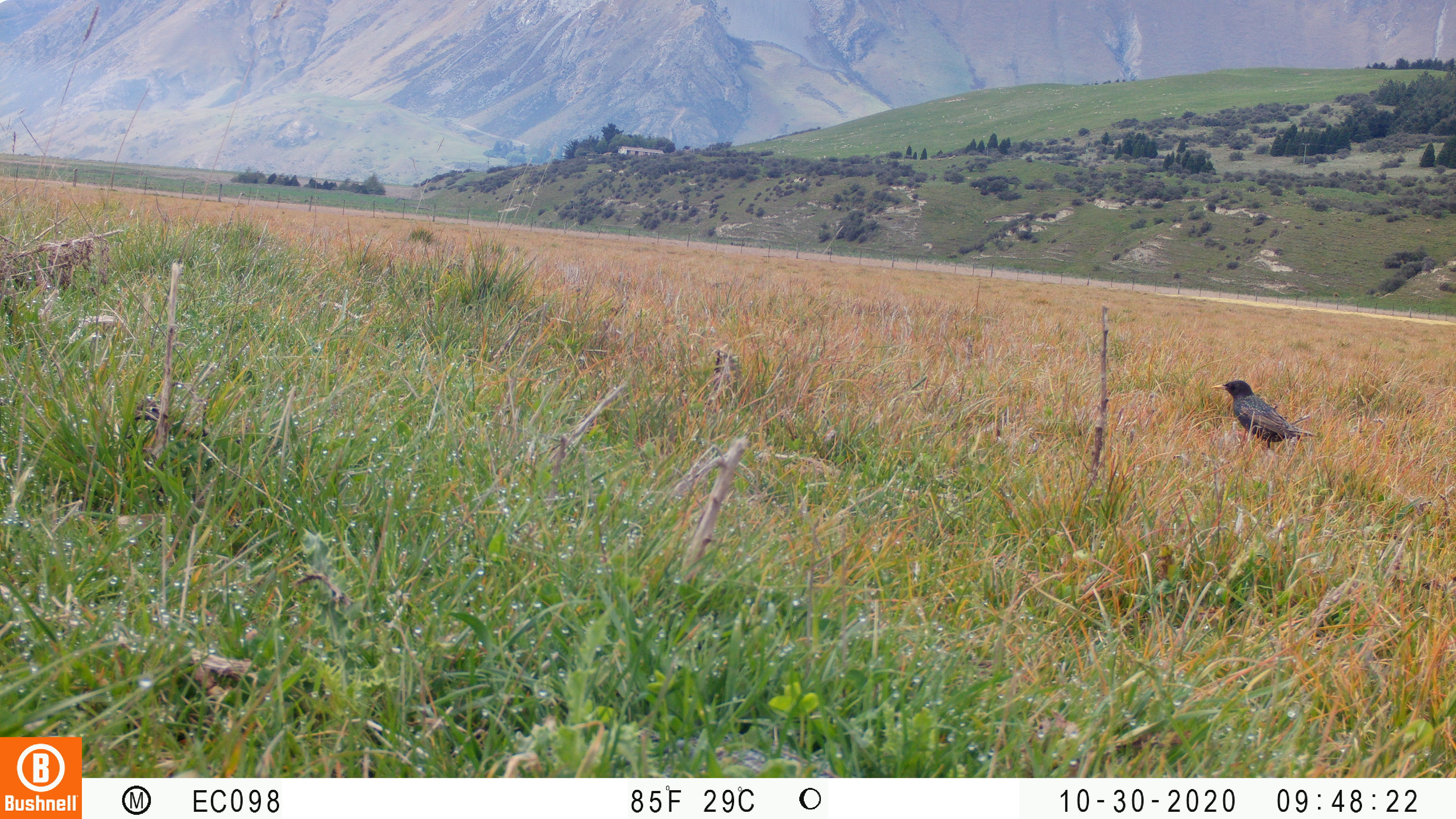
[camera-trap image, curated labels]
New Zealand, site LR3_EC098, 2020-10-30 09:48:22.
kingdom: Animalia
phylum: Chordata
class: Aves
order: Passeriformes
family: Sturnidae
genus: Sturnus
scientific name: Sturnus vulgaris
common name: european starling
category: starling